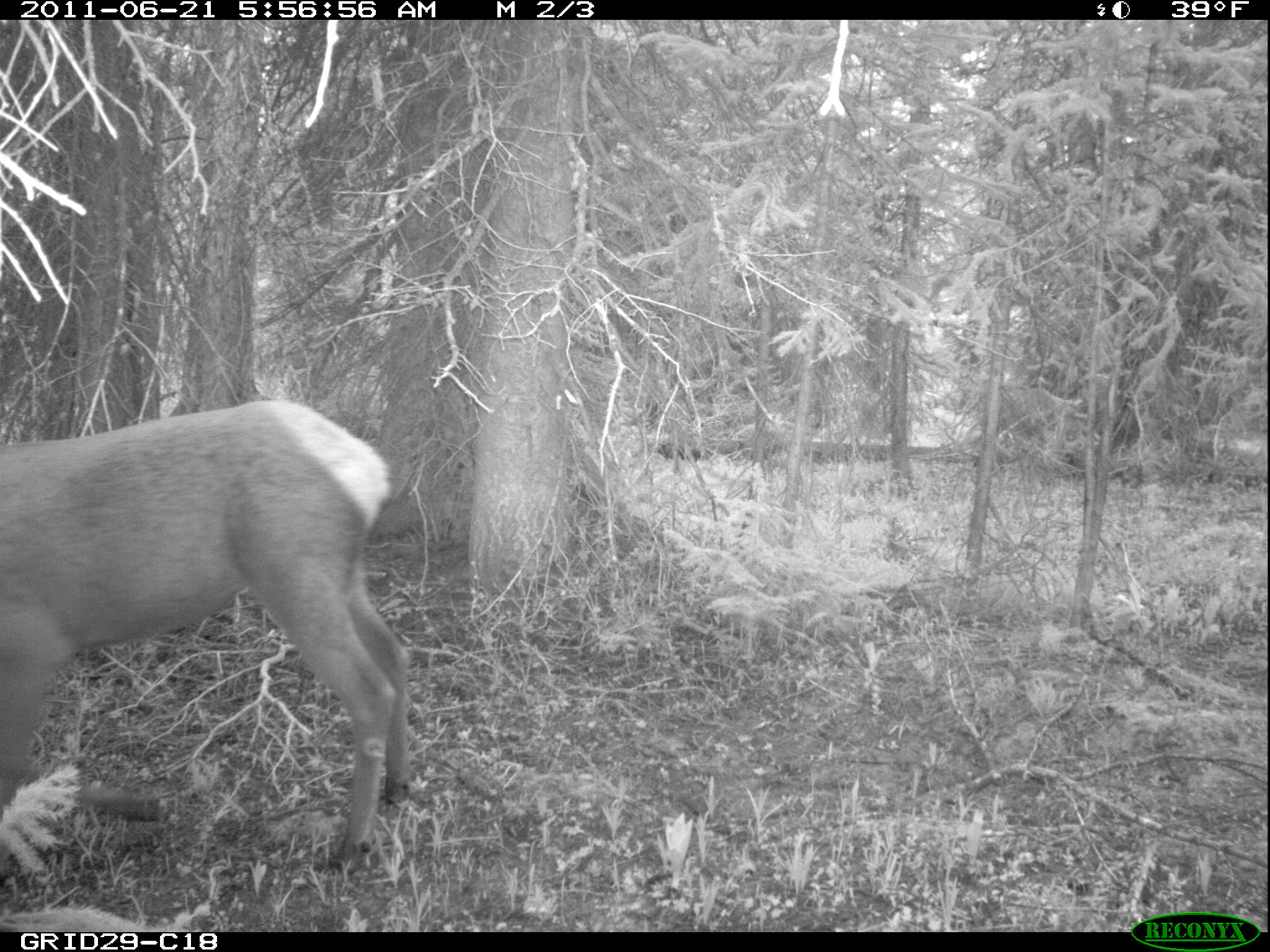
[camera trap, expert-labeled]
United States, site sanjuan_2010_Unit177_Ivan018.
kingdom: Animalia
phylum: Chordata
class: Mammalia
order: Artiodactyla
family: Cervidae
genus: Cervus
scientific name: Cervus elaphus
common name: red deer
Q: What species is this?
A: Cervus elaphus (red deer).